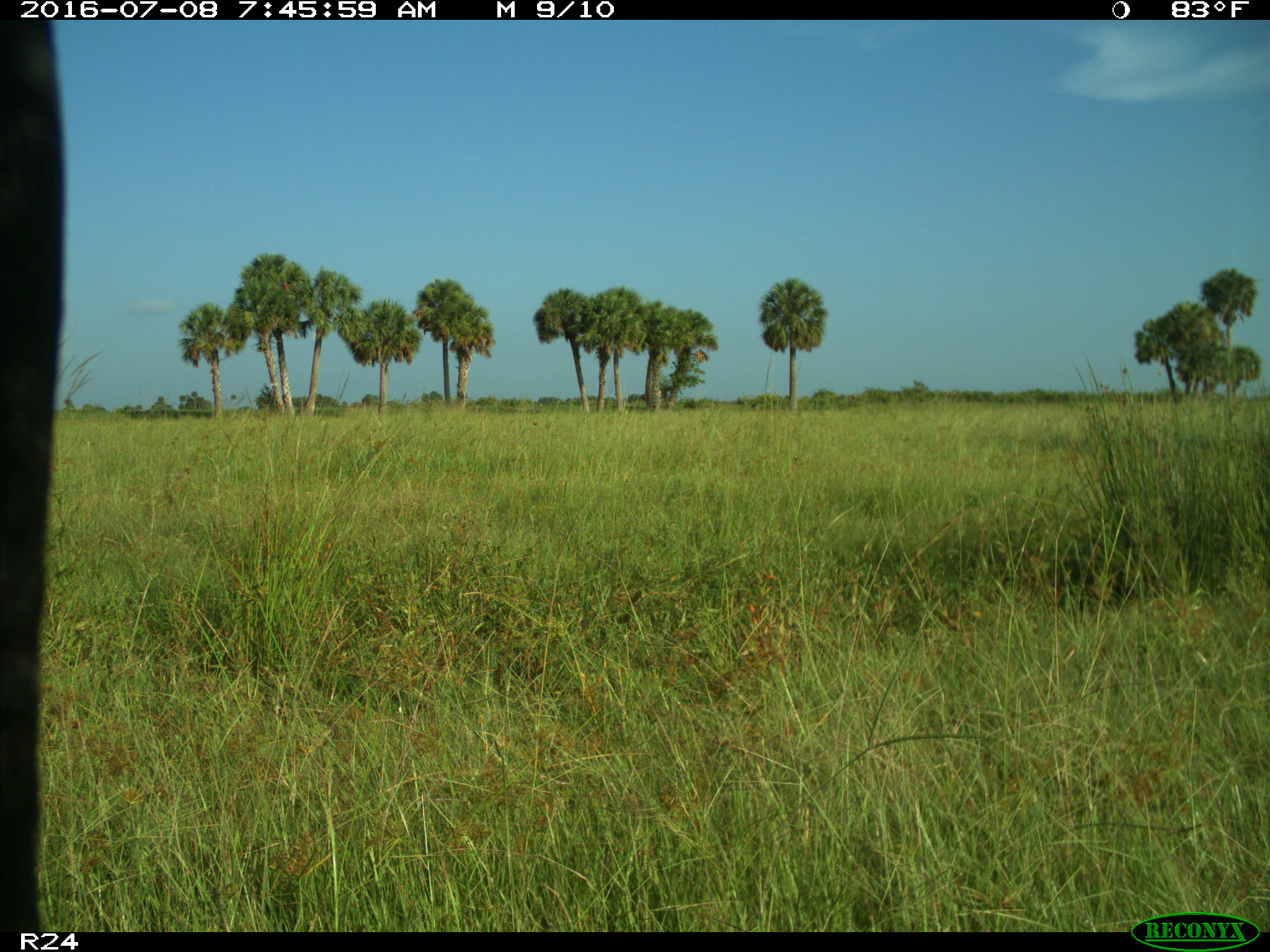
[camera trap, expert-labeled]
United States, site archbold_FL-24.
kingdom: Animalia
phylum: Chordata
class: Mammalia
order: Artiodactyla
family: Bovidae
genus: Bos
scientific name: Bos taurus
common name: domestic cow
Bos taurus (domestic cow).